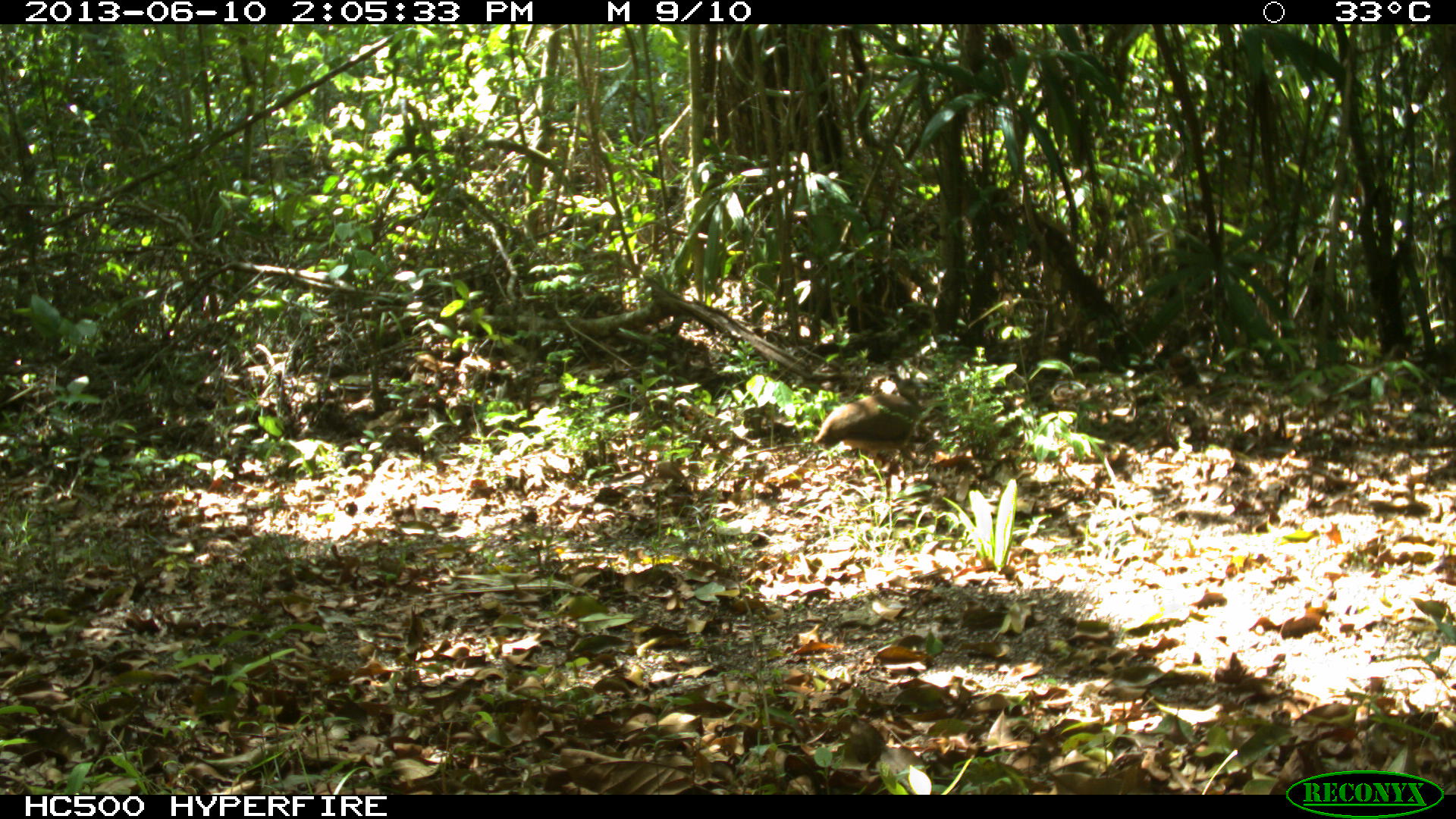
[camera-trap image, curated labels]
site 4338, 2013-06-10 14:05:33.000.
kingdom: Animalia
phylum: Chordata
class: Aves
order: Tinamiformes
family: Tinamidae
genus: Tinamus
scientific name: Tinamus major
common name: great tinamou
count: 1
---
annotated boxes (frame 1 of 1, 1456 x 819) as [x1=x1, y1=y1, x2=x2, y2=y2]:
tinamus major: [x1=810, y1=373, x2=924, y2=500]